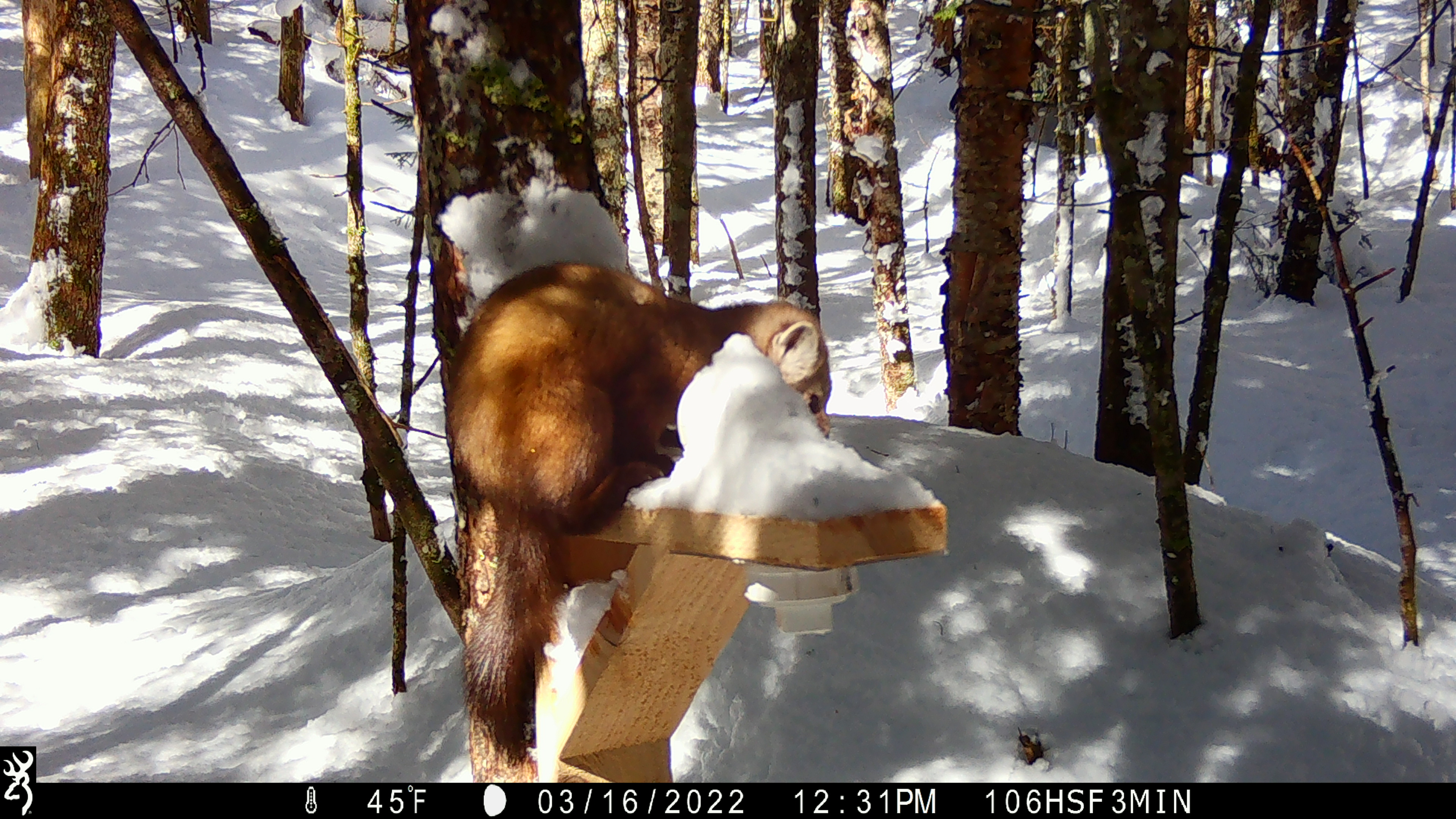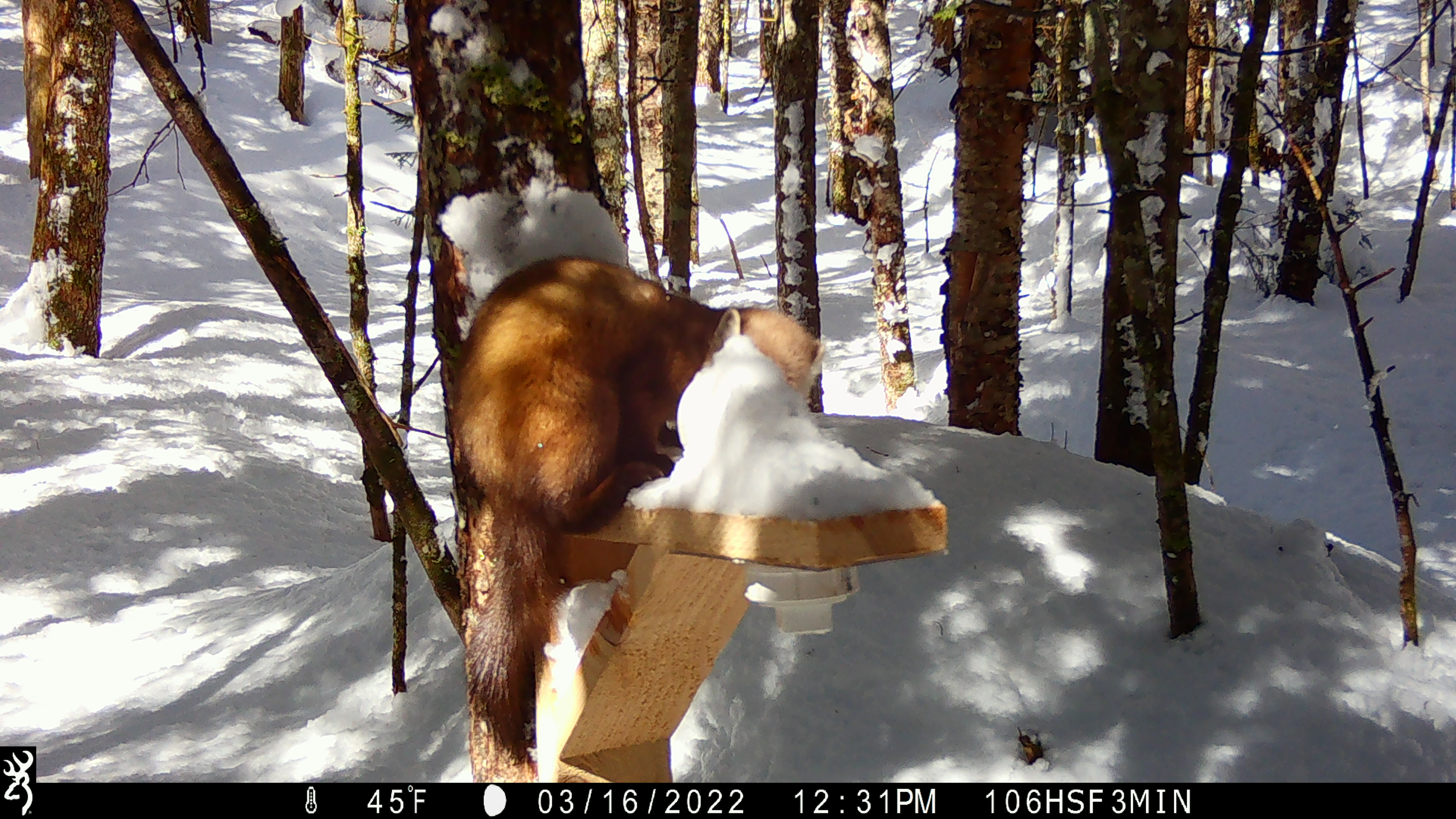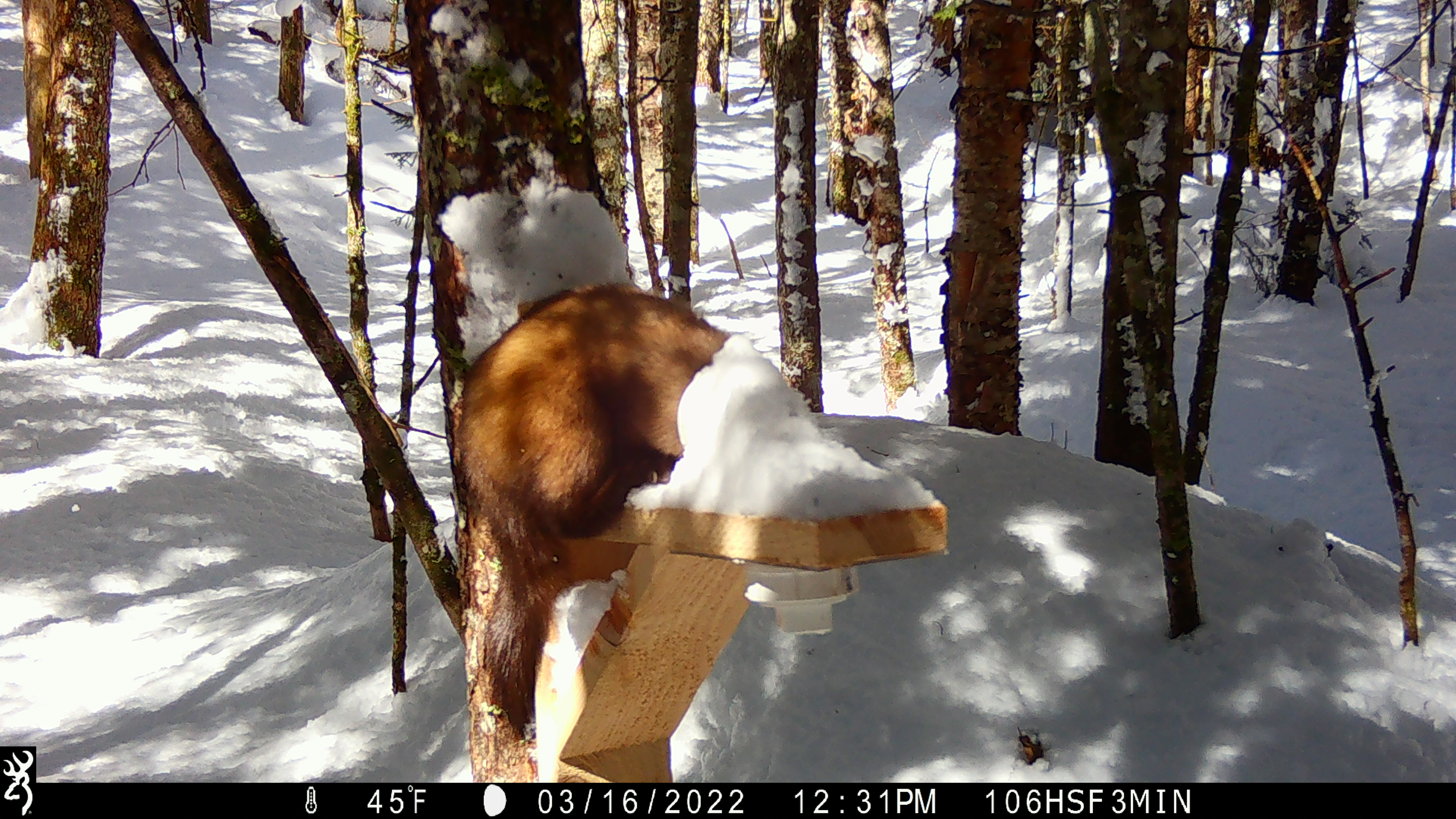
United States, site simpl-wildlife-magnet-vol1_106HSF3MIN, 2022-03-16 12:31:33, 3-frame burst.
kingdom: Animalia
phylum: Chordata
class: Mammalia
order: Carnivora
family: Mustelidae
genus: Martes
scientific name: Martes americana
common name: american marten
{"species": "american marten (Martes americana)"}